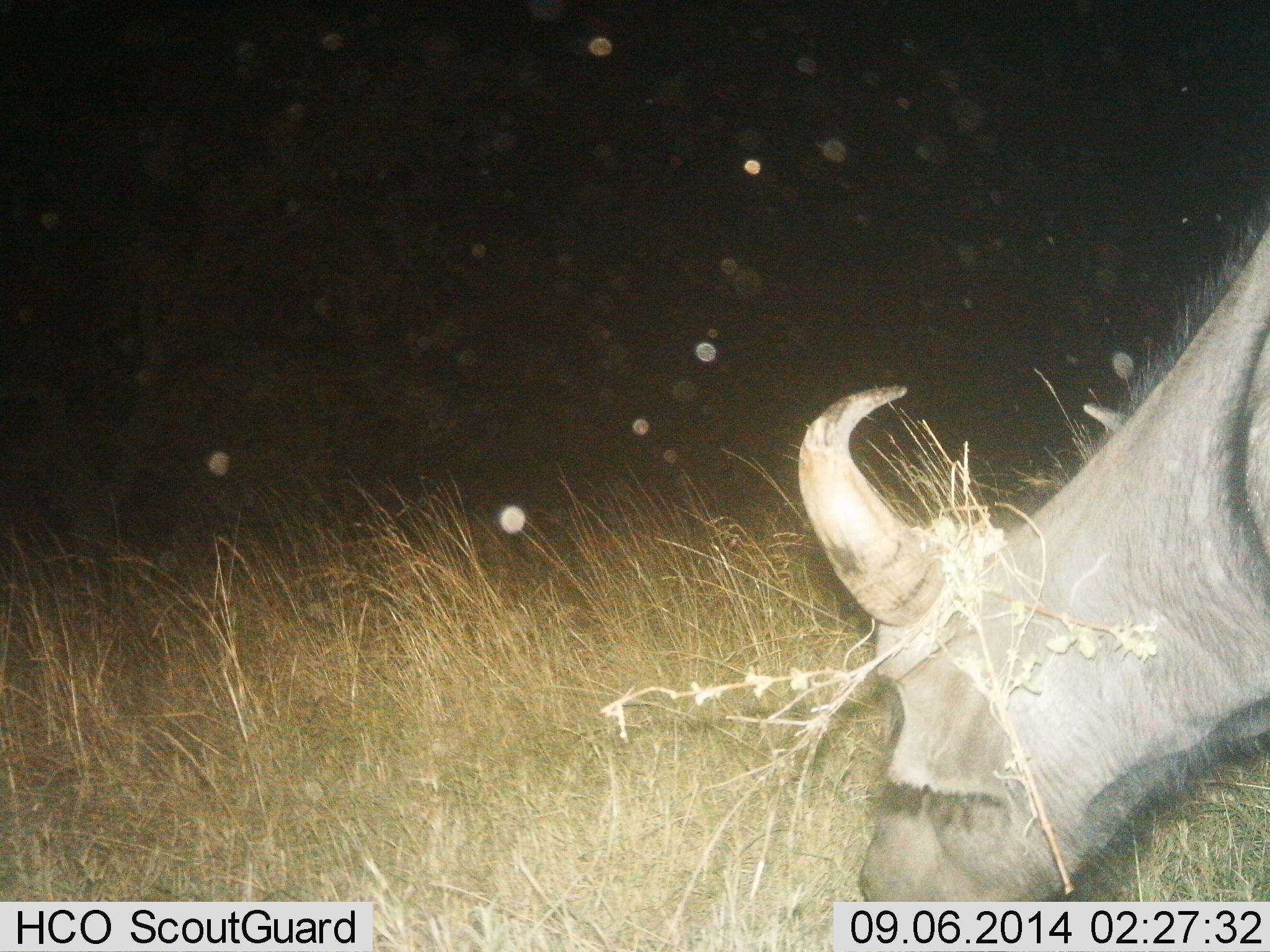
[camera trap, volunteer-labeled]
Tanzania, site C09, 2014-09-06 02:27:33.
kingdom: Animalia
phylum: Chordata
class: Mammalia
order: Artiodactyla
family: Bovidae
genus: Connochaetes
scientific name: Connochaetes taurinus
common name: blue wildebeest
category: wildebeest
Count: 1.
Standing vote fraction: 10%.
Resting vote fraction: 0%.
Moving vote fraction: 0%.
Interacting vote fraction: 0%.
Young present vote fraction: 0%.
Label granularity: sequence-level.